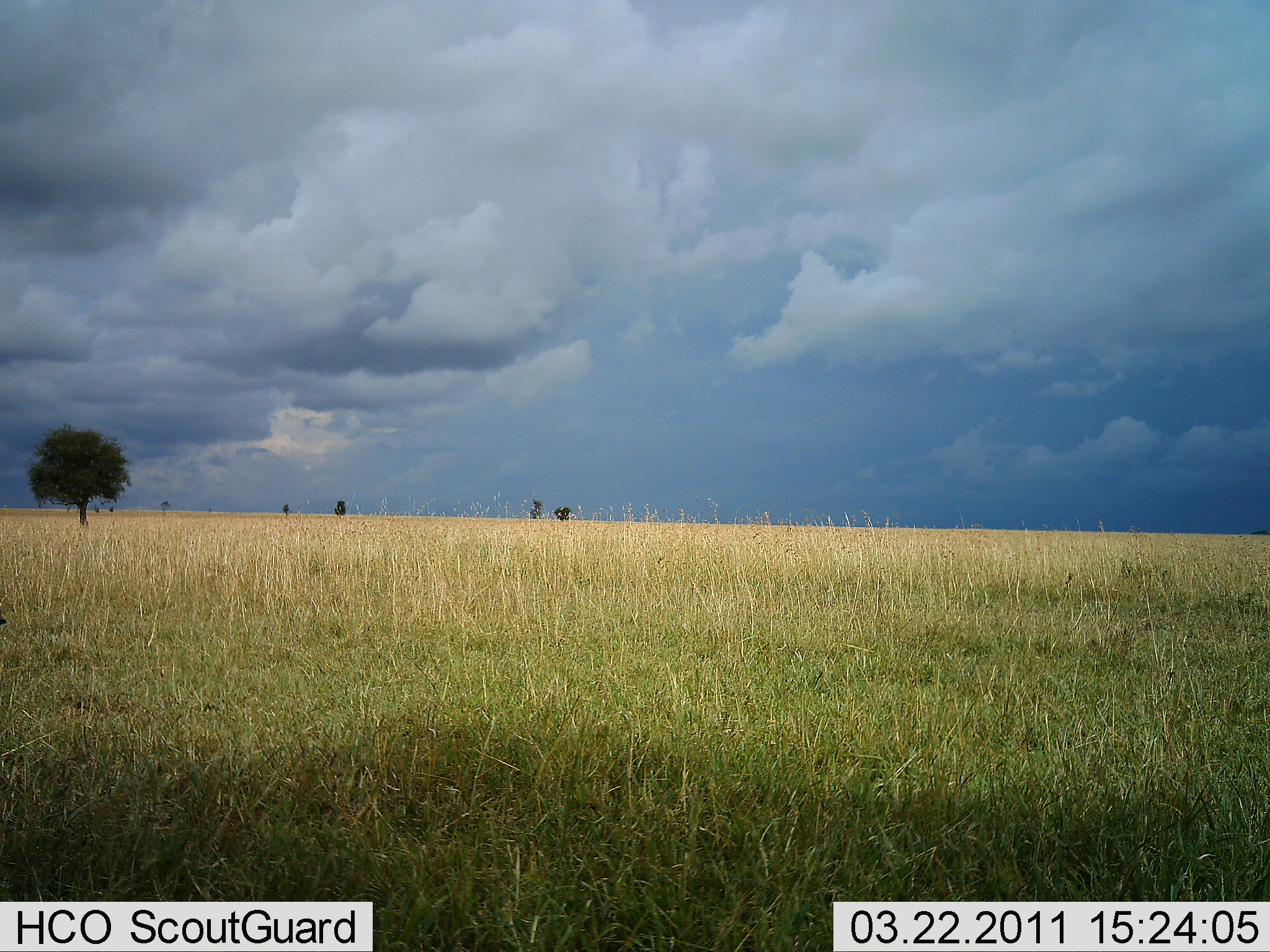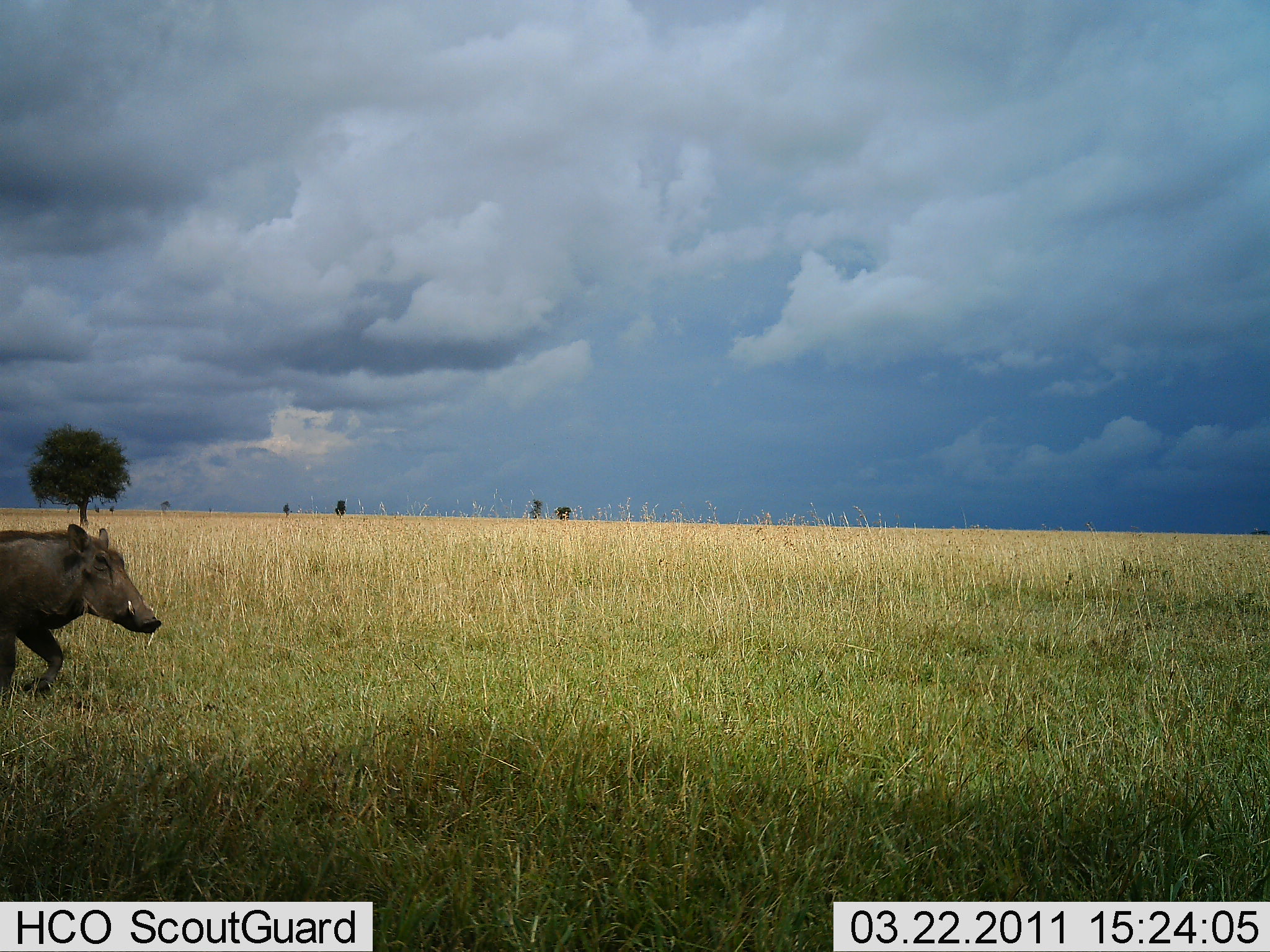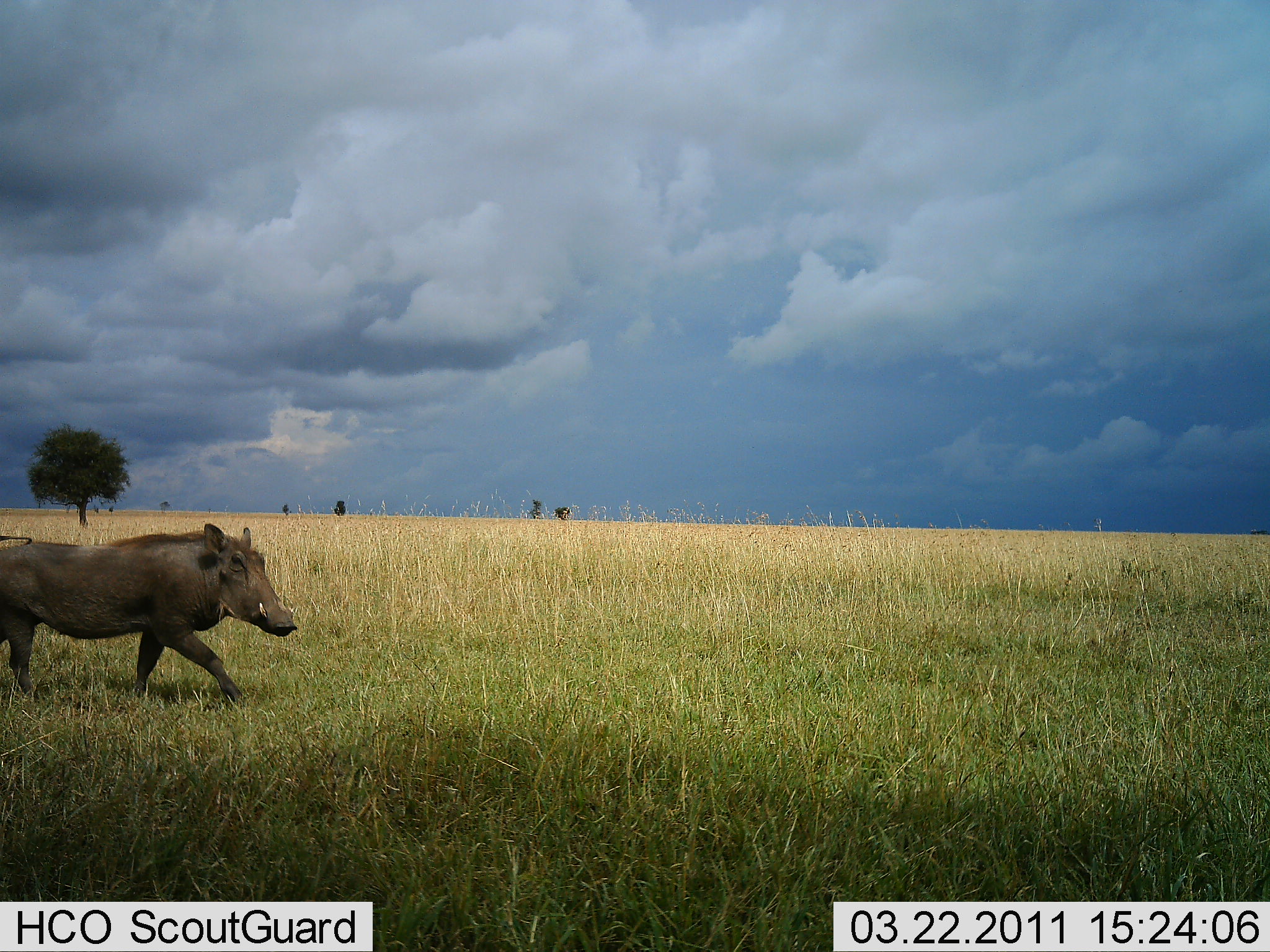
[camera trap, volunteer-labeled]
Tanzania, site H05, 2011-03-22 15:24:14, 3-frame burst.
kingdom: Animalia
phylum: Chordata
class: Mammalia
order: Artiodactyla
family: Suidae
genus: Phacochoerus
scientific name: Phacochoerus africanus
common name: warthog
Warthog (Phacochoerus africanus), count 1. Behavior (volunteer vote fractions): standing 0%, resting 0%, moving 100%, interacting 0%. Young present (vote fraction): 0%. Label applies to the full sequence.